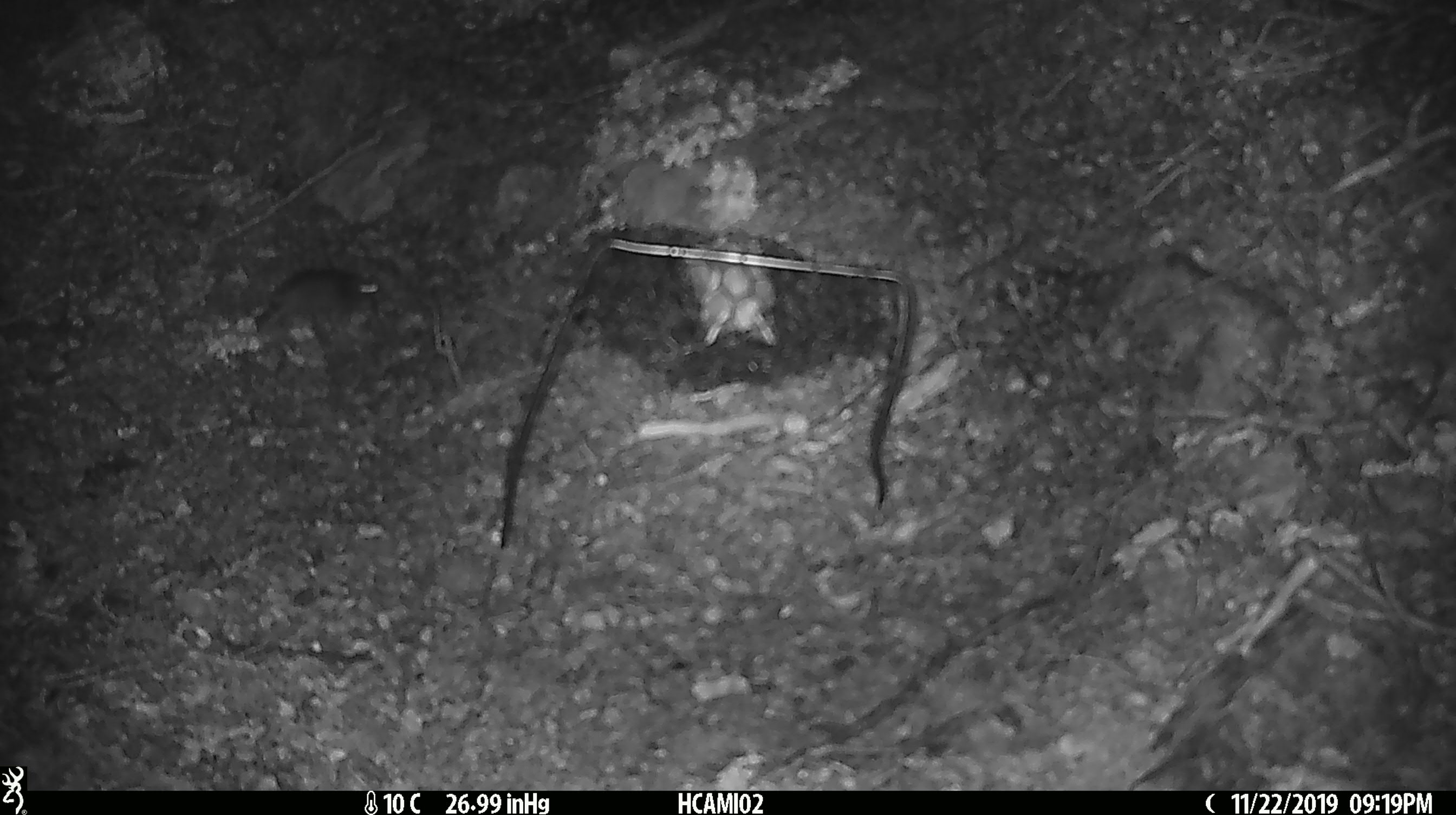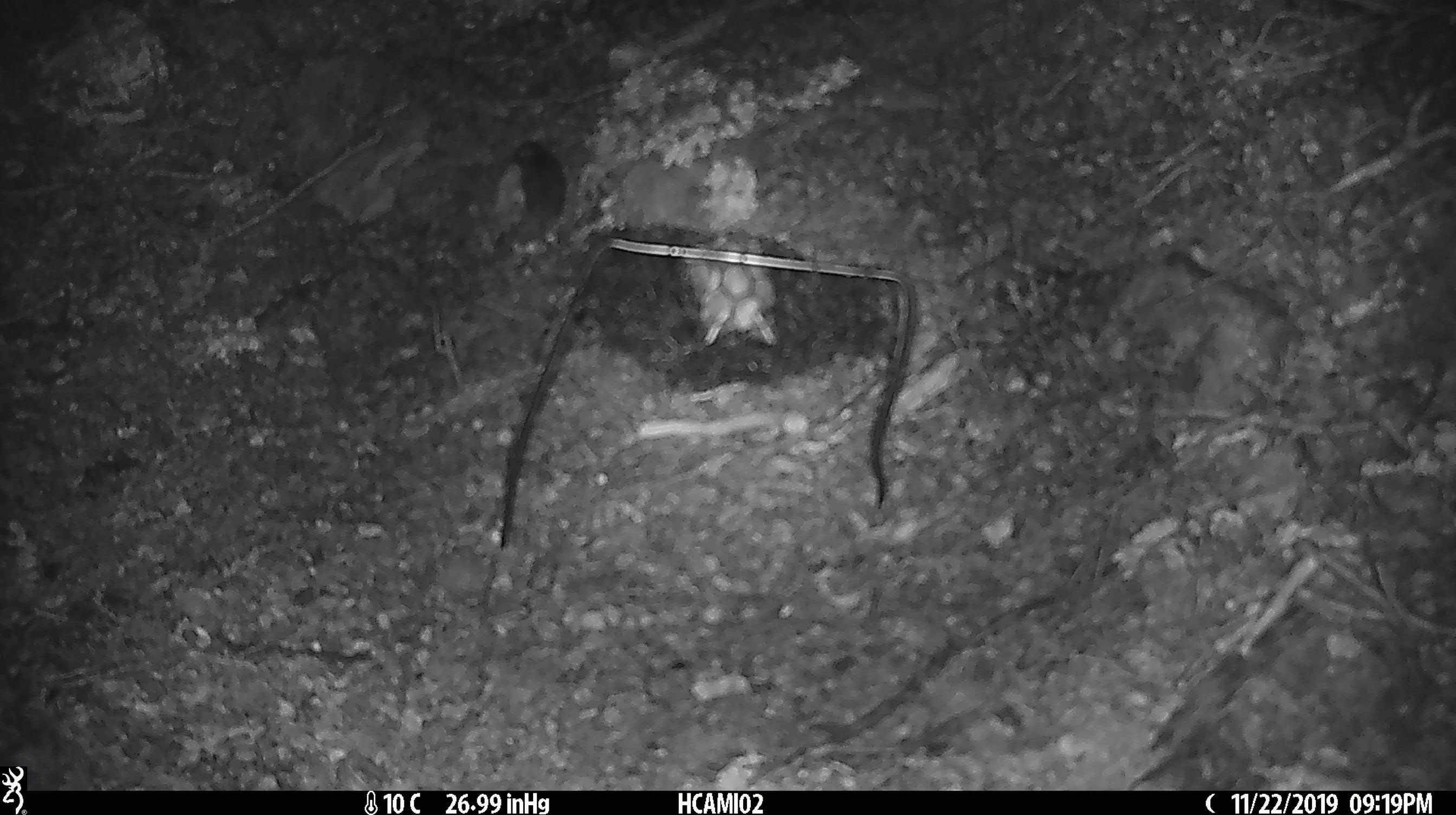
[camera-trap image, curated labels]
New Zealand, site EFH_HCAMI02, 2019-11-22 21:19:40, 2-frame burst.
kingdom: Animalia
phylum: Chordata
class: Mammalia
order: Rodentia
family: Muridae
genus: Mus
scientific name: Mus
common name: mouse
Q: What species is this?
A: Mouse (Mus).